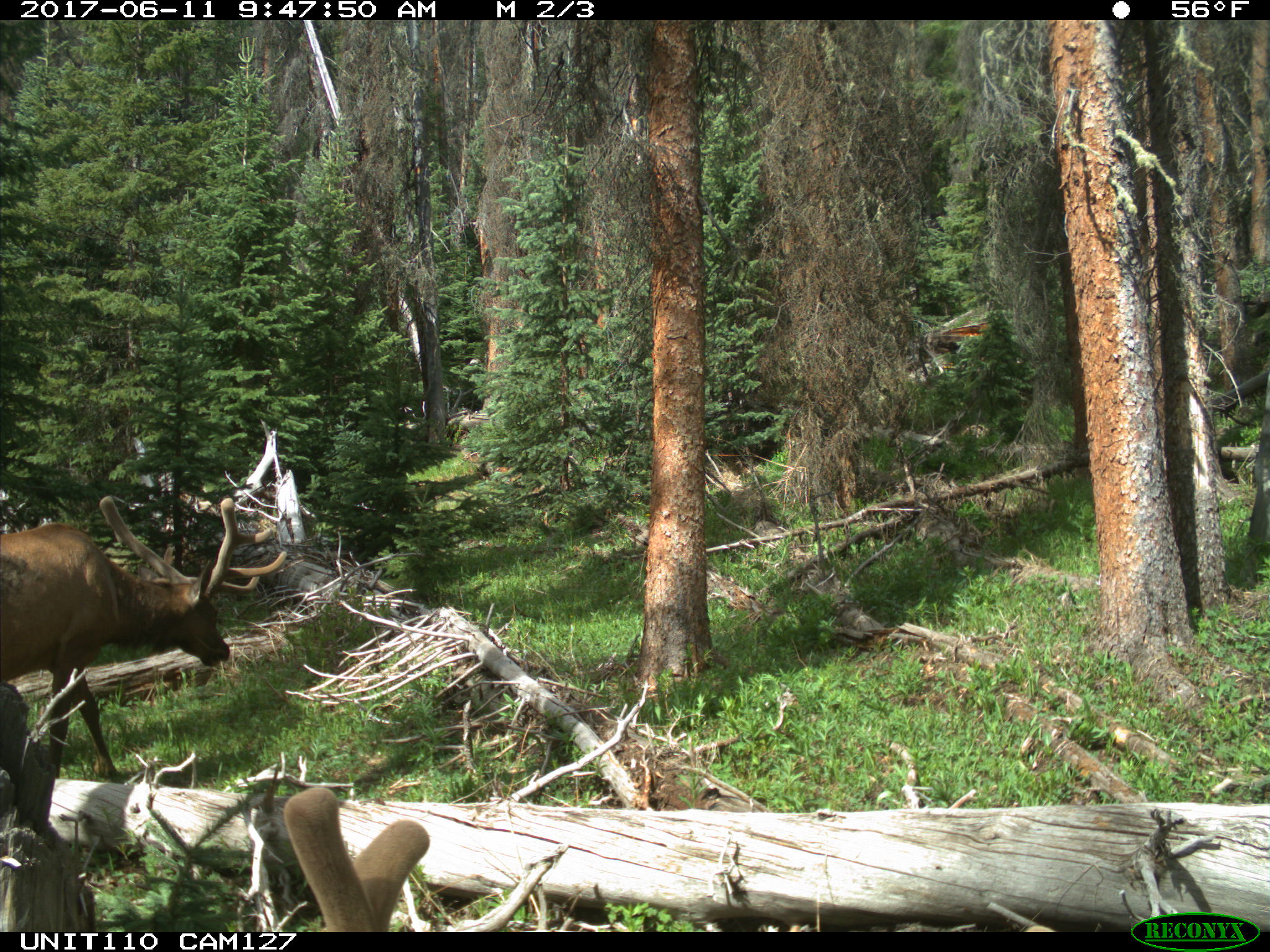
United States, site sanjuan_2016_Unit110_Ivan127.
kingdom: Animalia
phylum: Chordata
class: Mammalia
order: Artiodactyla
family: Cervidae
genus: Cervus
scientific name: Cervus elaphus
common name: red deer